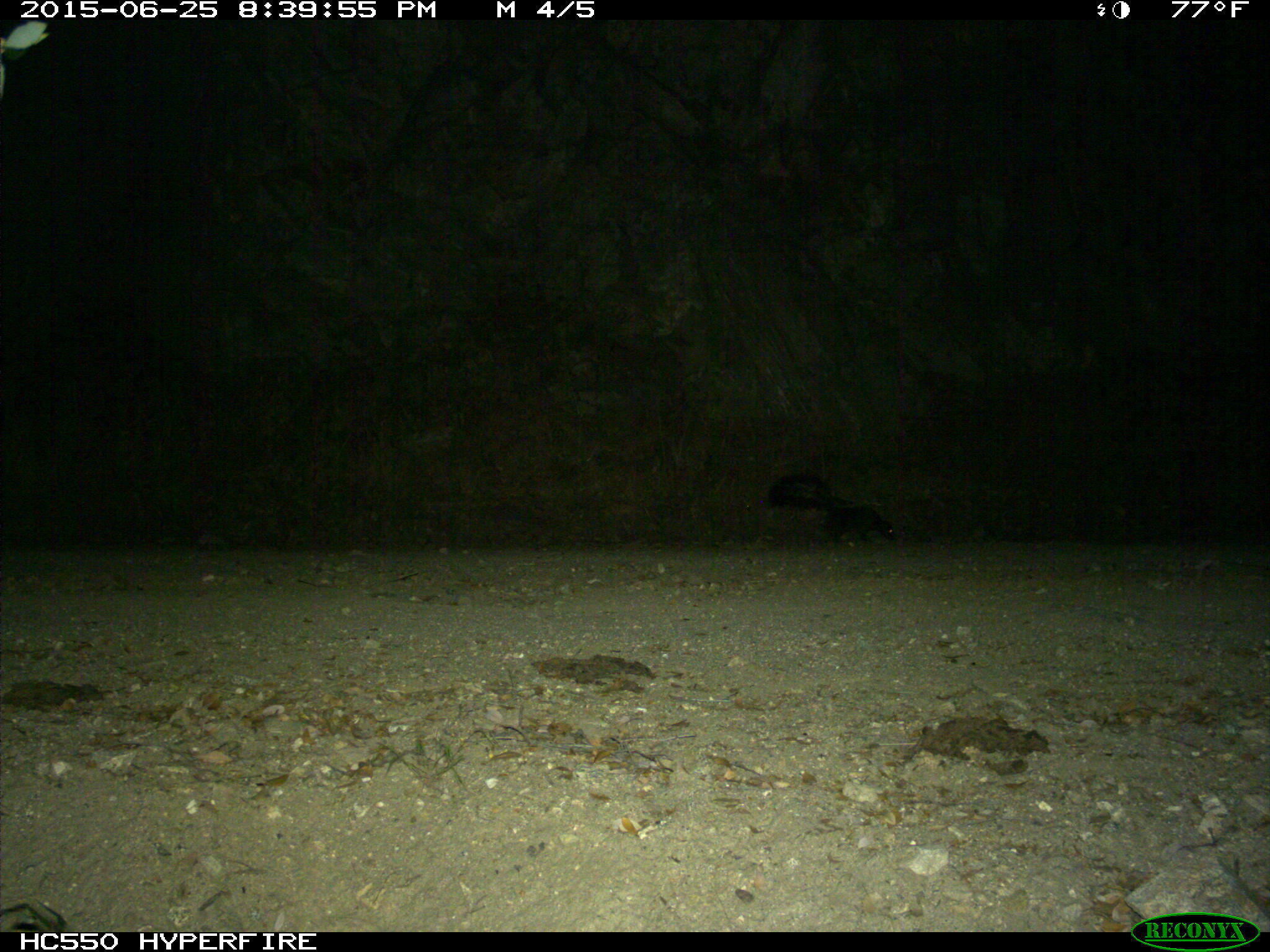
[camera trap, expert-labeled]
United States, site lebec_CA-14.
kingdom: Animalia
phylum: Chordata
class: Mammalia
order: Carnivora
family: Mephitidae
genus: Mephitis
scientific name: Mephitis mephitis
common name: striped skunk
Mephitis mephitis (striped skunk).